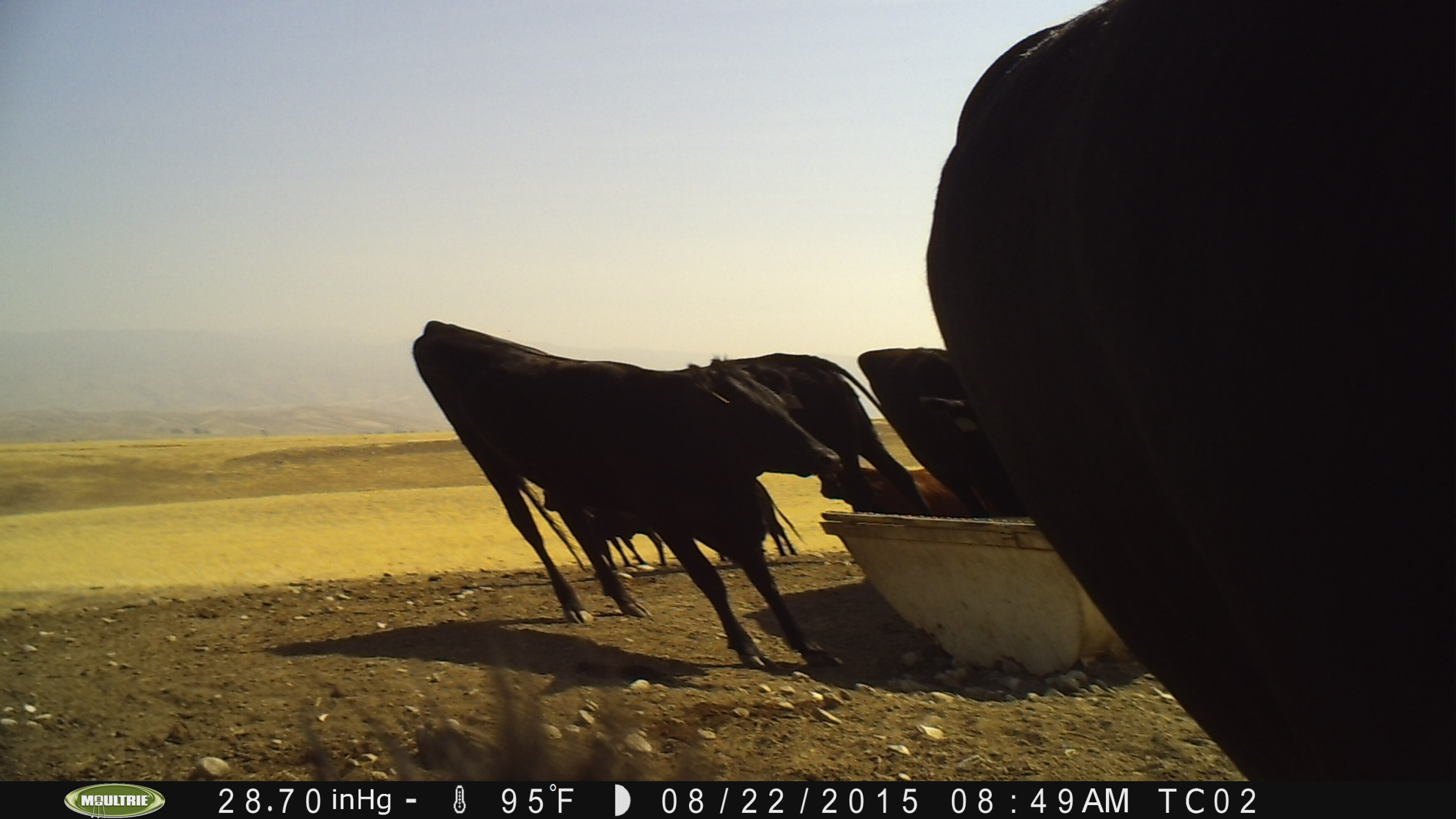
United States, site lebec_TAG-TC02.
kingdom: Animalia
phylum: Chordata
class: Mammalia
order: Artiodactyla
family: Bovidae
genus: Bos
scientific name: Bos taurus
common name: domestic cow